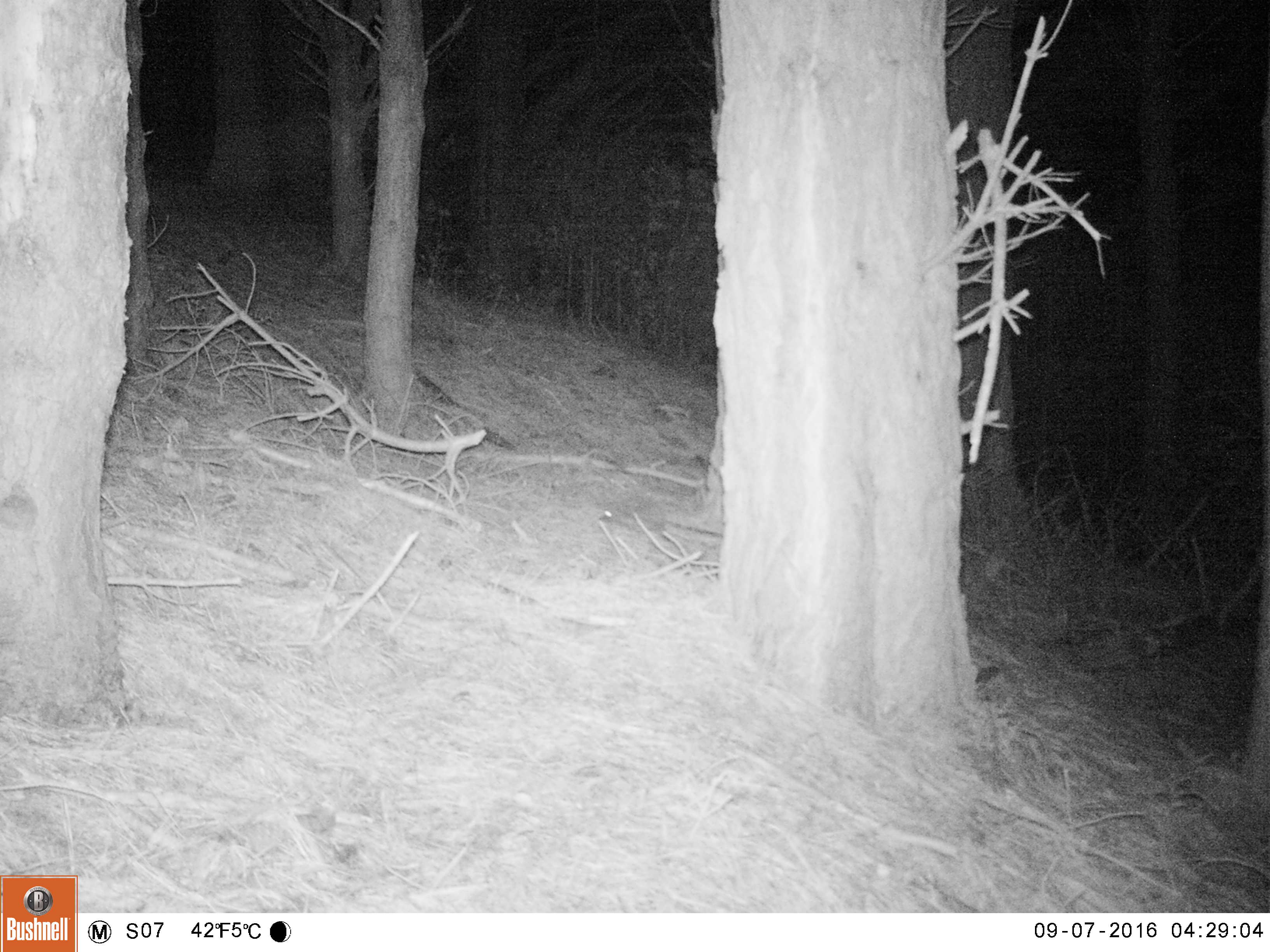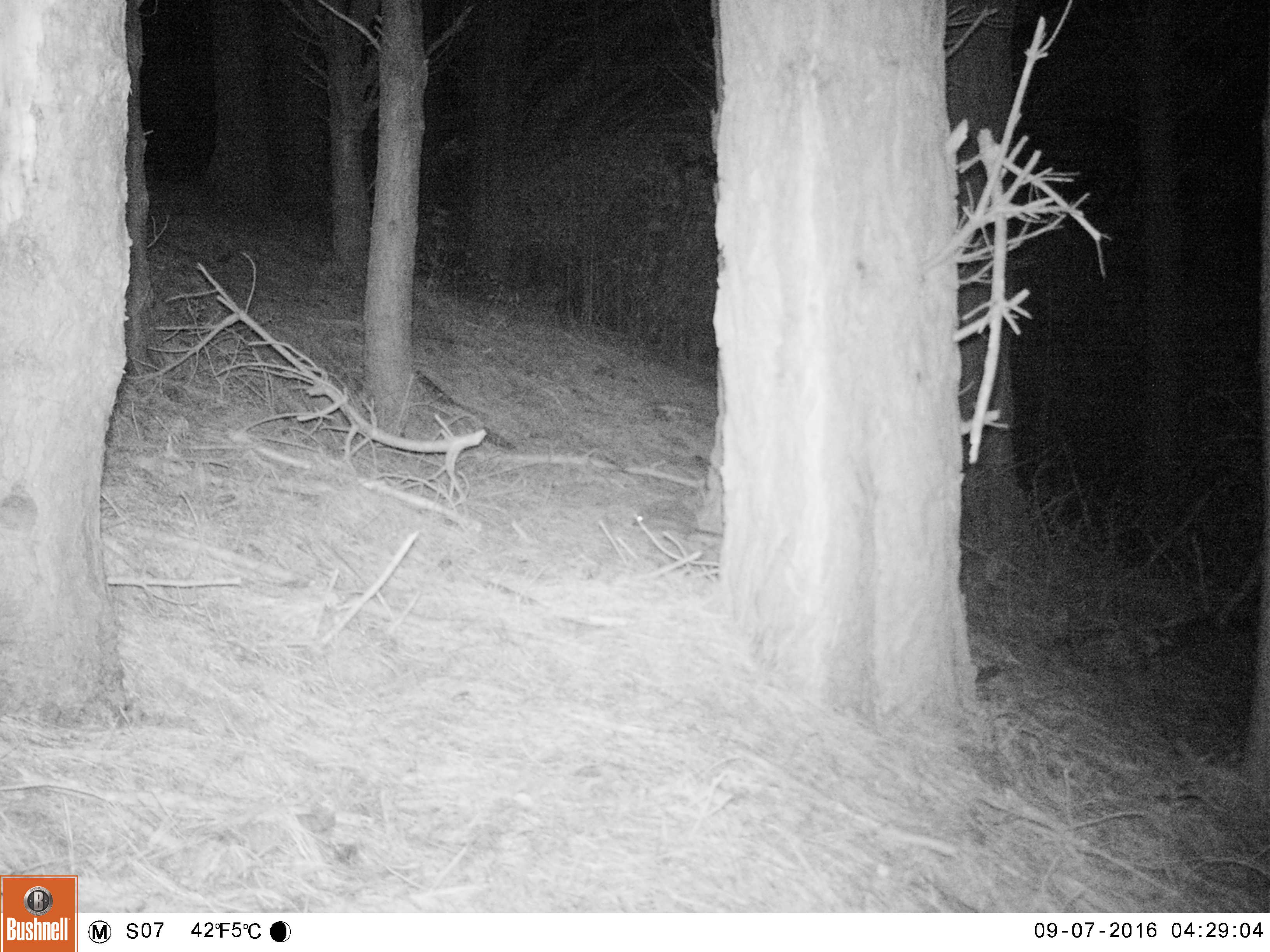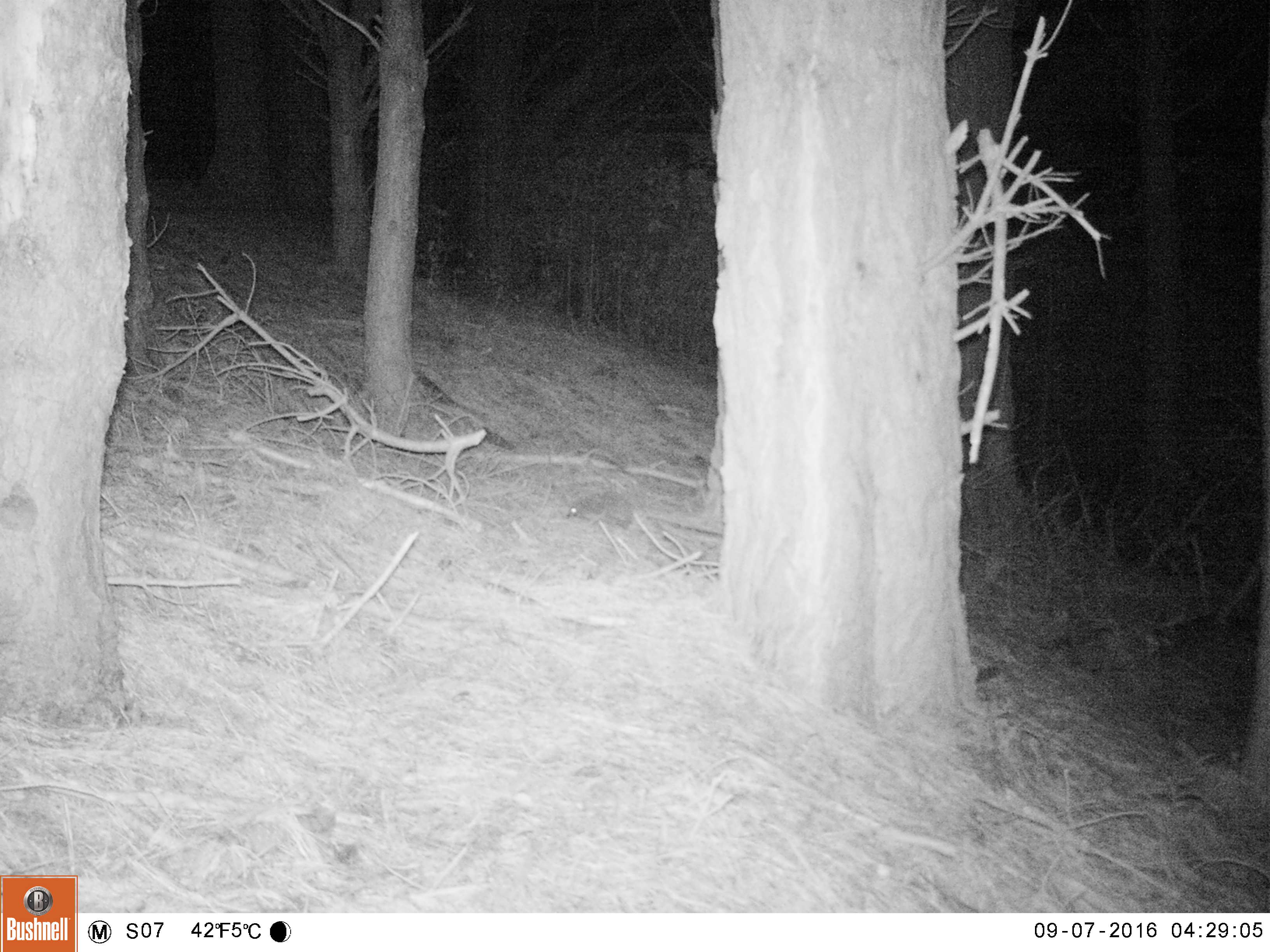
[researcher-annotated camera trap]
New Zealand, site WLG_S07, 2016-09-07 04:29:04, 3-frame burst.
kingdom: Animalia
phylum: Chordata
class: Mammalia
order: Eulipotyphla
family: Erinaceidae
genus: Erinaceus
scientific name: Erinaceus europaeus europaeus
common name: european hedgehog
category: hedgehog